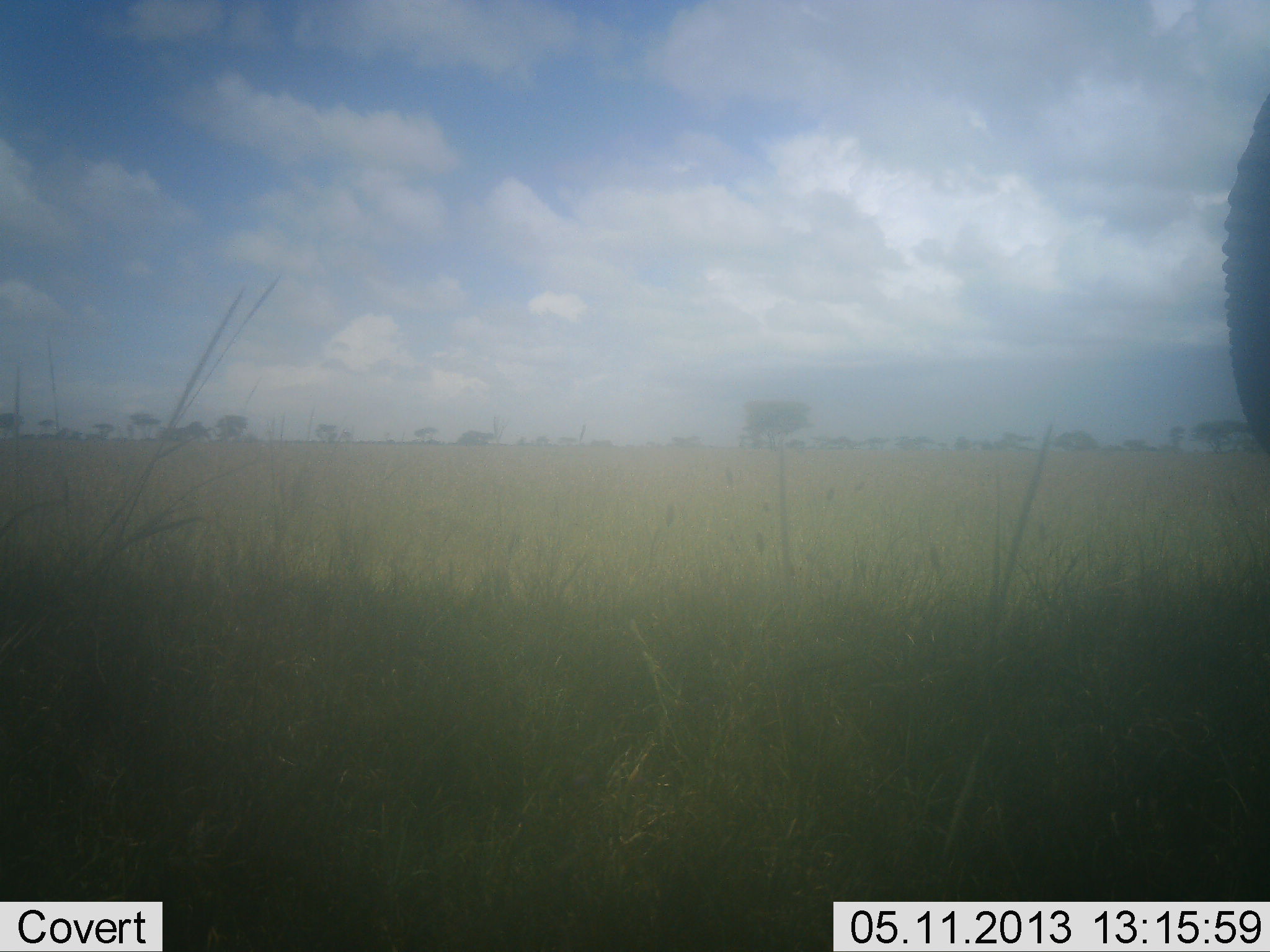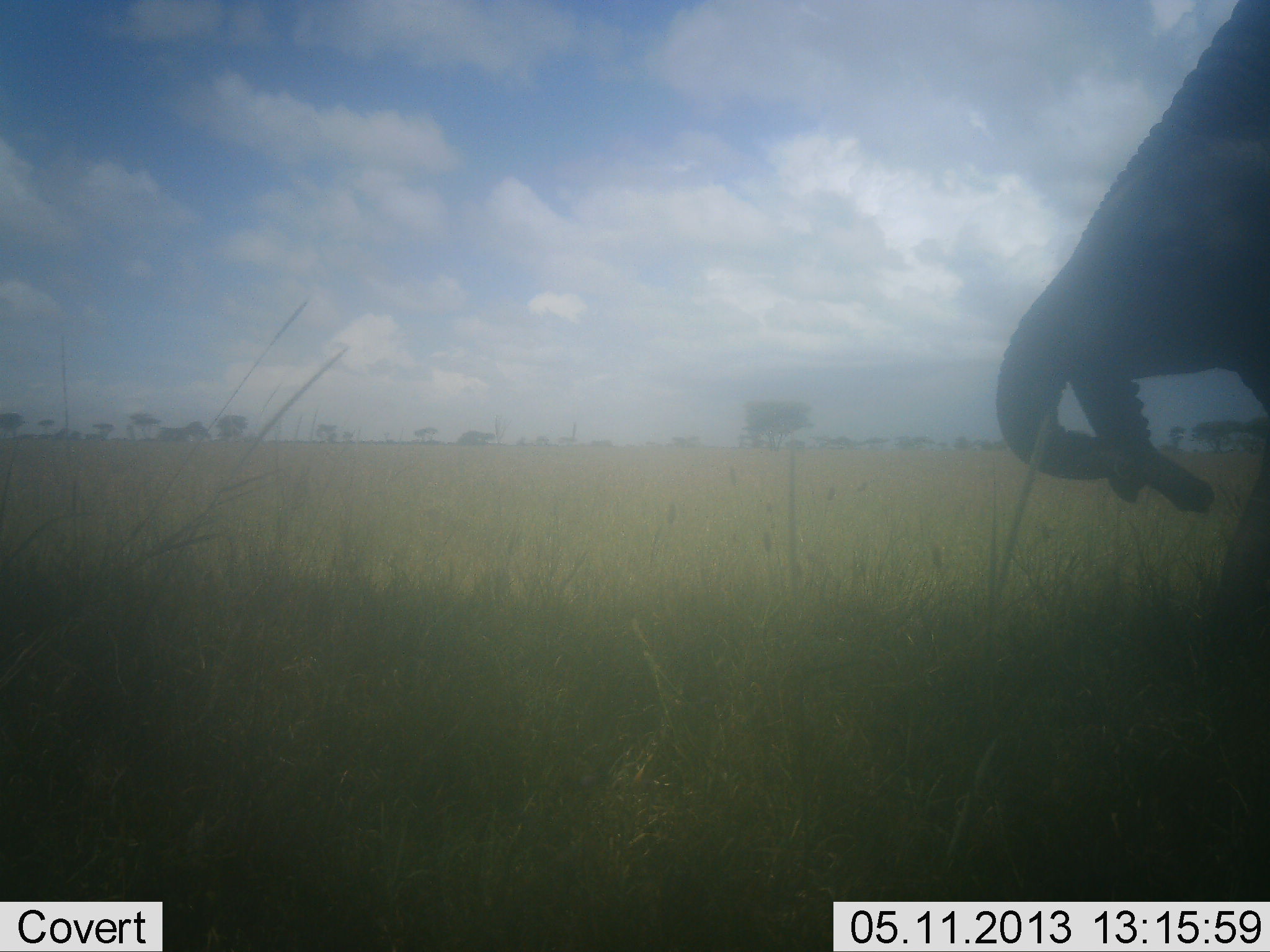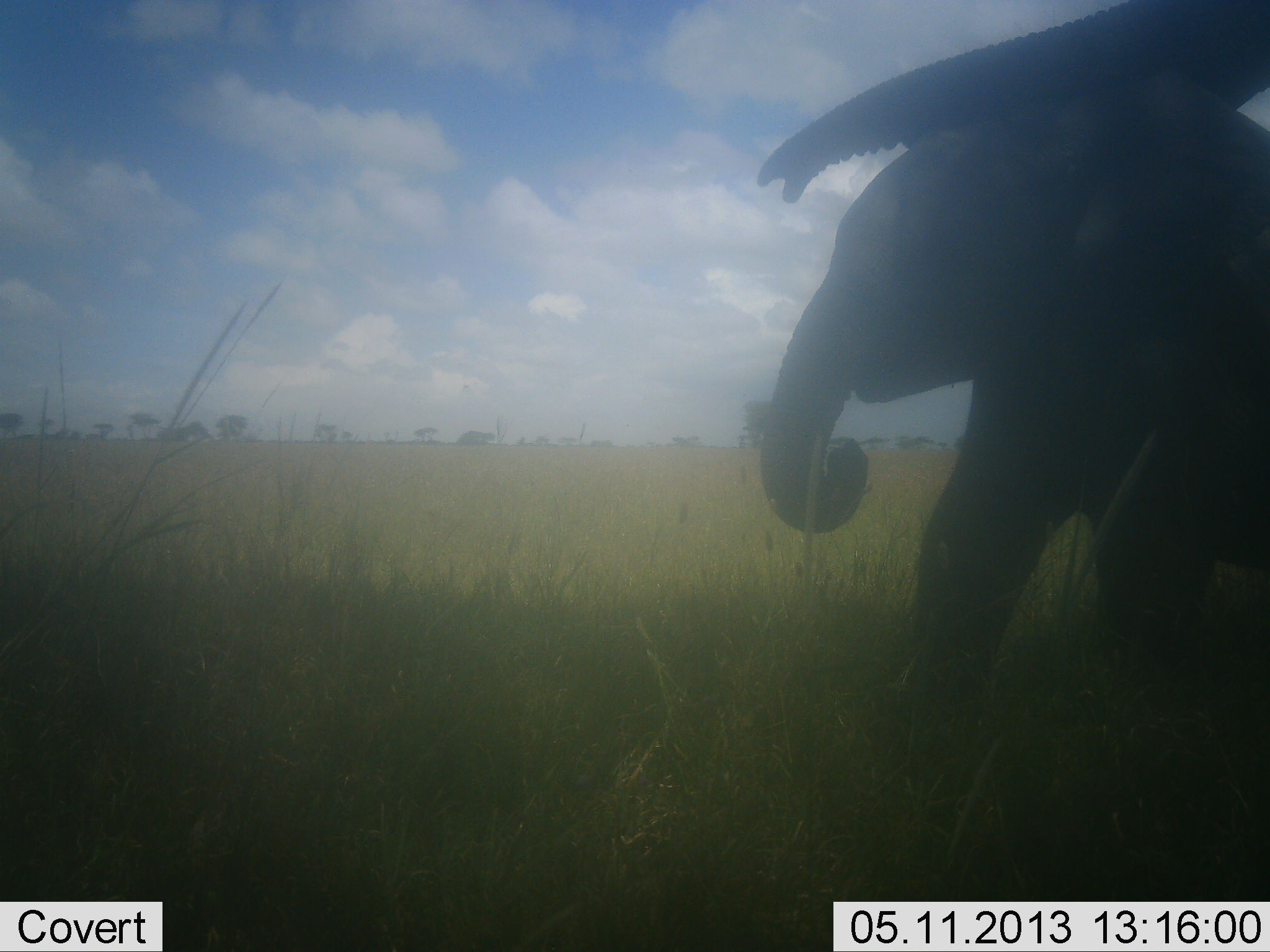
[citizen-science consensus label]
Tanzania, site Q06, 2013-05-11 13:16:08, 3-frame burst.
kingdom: Animalia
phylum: Chordata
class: Mammalia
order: Proboscidea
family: Elephantidae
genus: Loxodonta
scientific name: Loxodonta africana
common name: african bush elephant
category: elephant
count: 2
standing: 10%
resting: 0%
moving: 90%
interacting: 30%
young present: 60%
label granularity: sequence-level